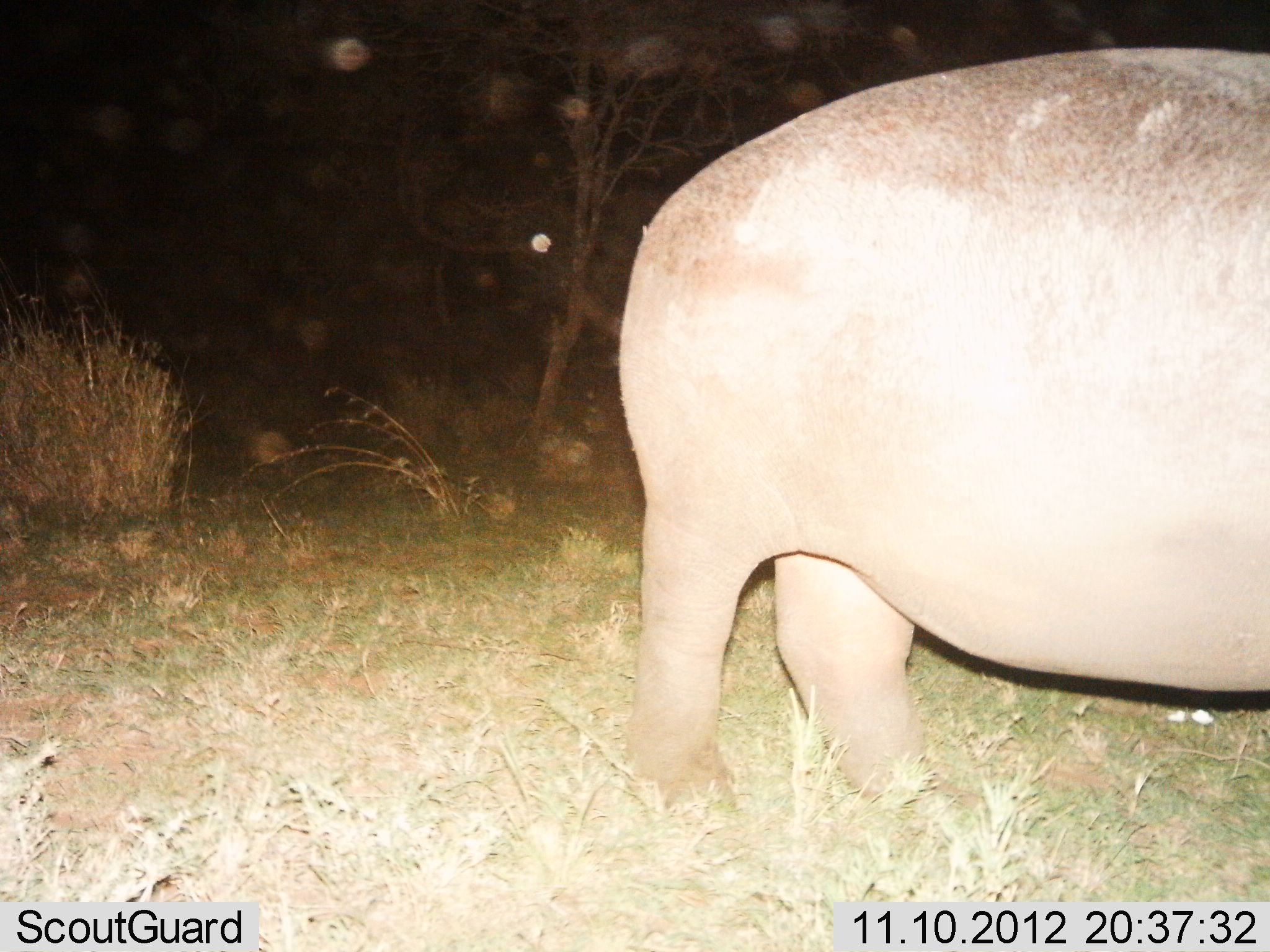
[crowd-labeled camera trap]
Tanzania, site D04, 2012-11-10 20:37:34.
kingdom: Animalia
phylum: Chordata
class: Mammalia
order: Artiodactyla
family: Hippopotamidae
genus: Hippopotamus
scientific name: Hippopotamus amphibius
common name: hippopotamus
Hippopotamus (Hippopotamus amphibius), count 1. Behavior (volunteer vote fractions): standing 80%, resting 0%, moving 20%, interacting 0%. Young present (vote fraction): 0%. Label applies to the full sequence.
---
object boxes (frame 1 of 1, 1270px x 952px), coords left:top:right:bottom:
animal: 615:45:1267:861